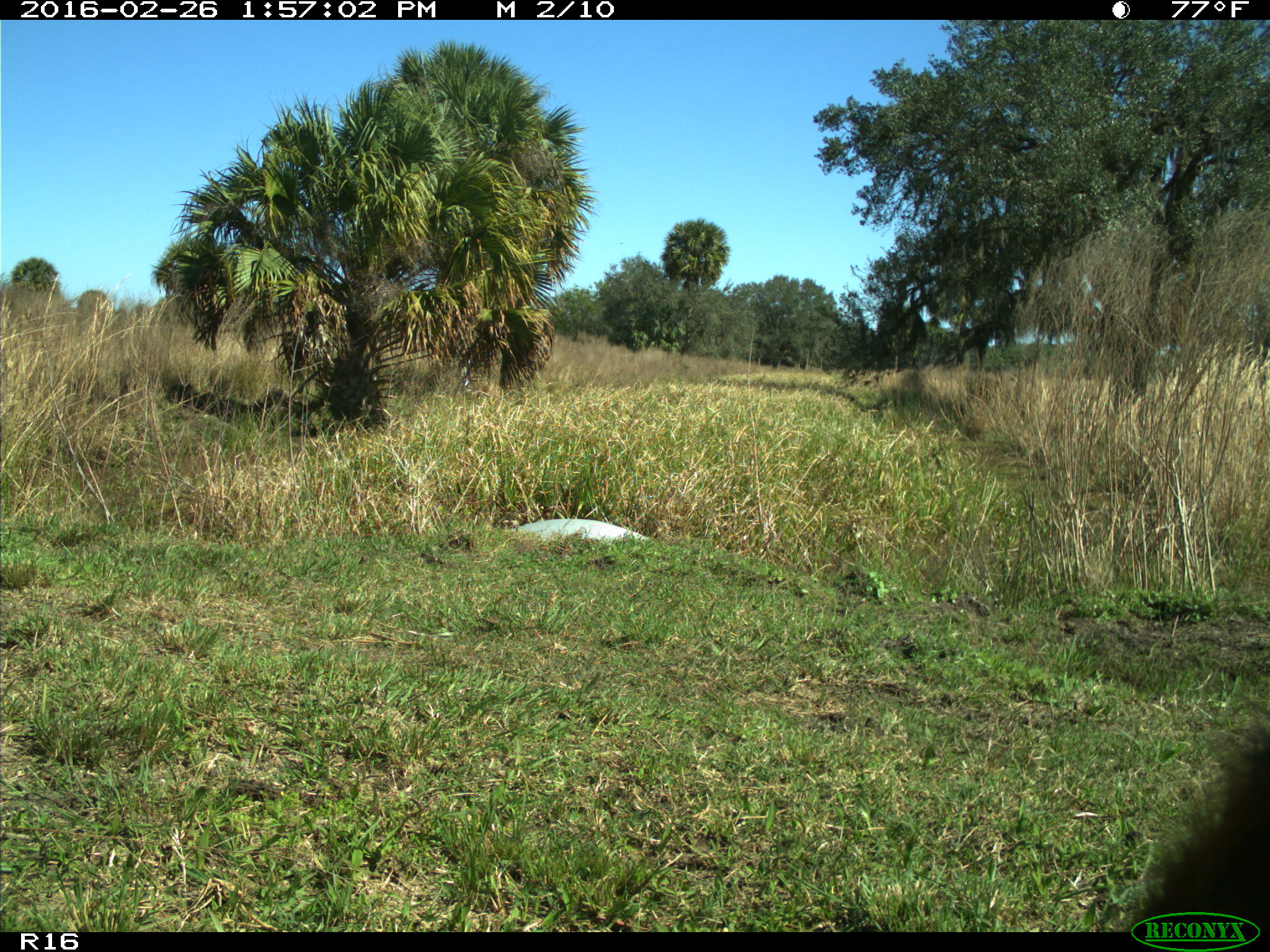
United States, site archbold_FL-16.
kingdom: Animalia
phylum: Chordata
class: Mammalia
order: Artiodactyla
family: Bovidae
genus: Bos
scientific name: Bos taurus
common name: domestic cow